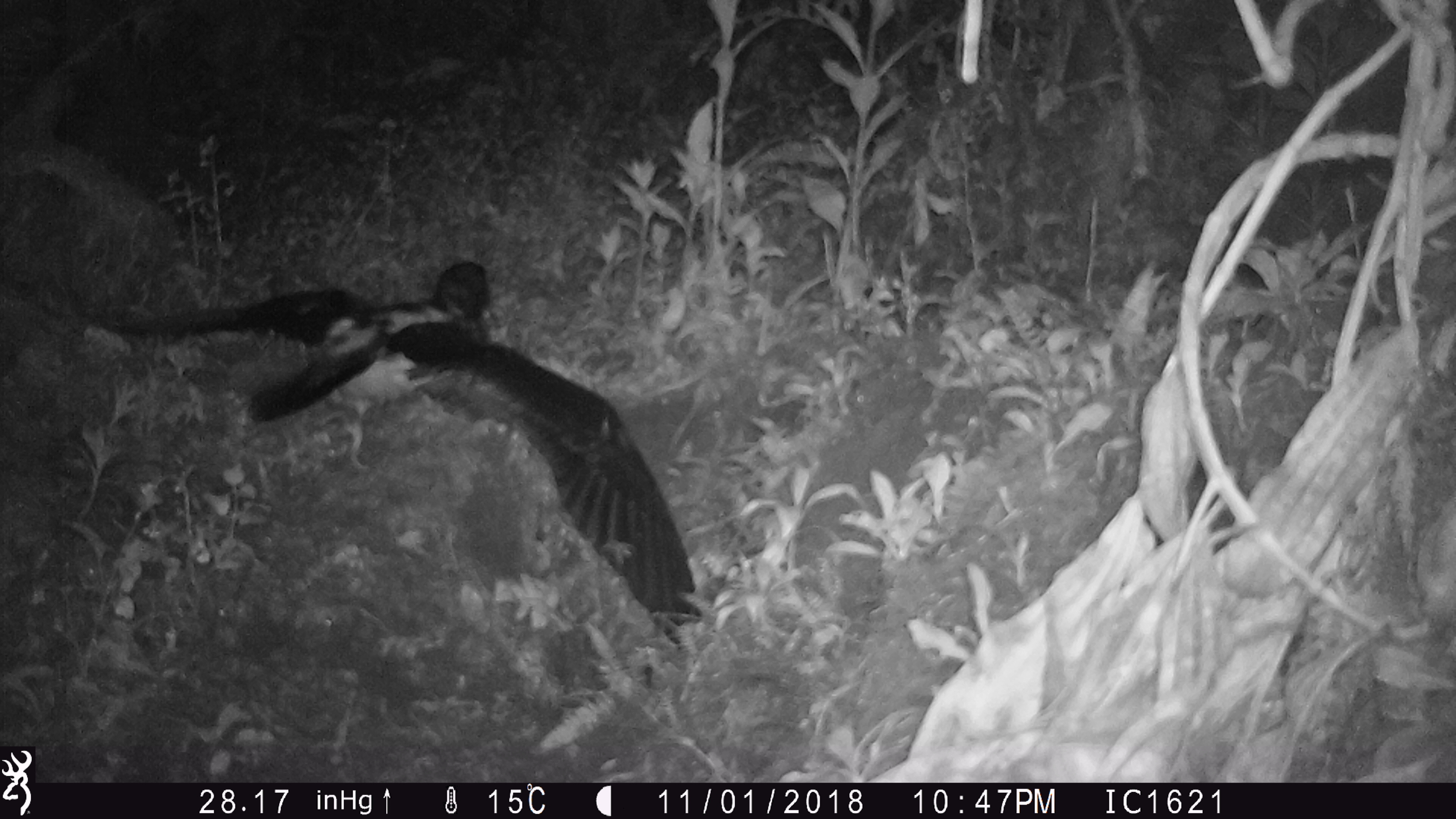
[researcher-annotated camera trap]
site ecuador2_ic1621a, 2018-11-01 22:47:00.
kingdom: Animalia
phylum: Chordata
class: Aves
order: Procellariiformes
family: Procellariidae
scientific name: Procellariidae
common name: petrel chick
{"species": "petrel chick (Procellariidae)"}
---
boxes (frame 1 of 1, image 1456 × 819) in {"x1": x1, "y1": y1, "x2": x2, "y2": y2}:
petrel chick: {"x1": 78, "y1": 256, "x2": 702, "y2": 634}